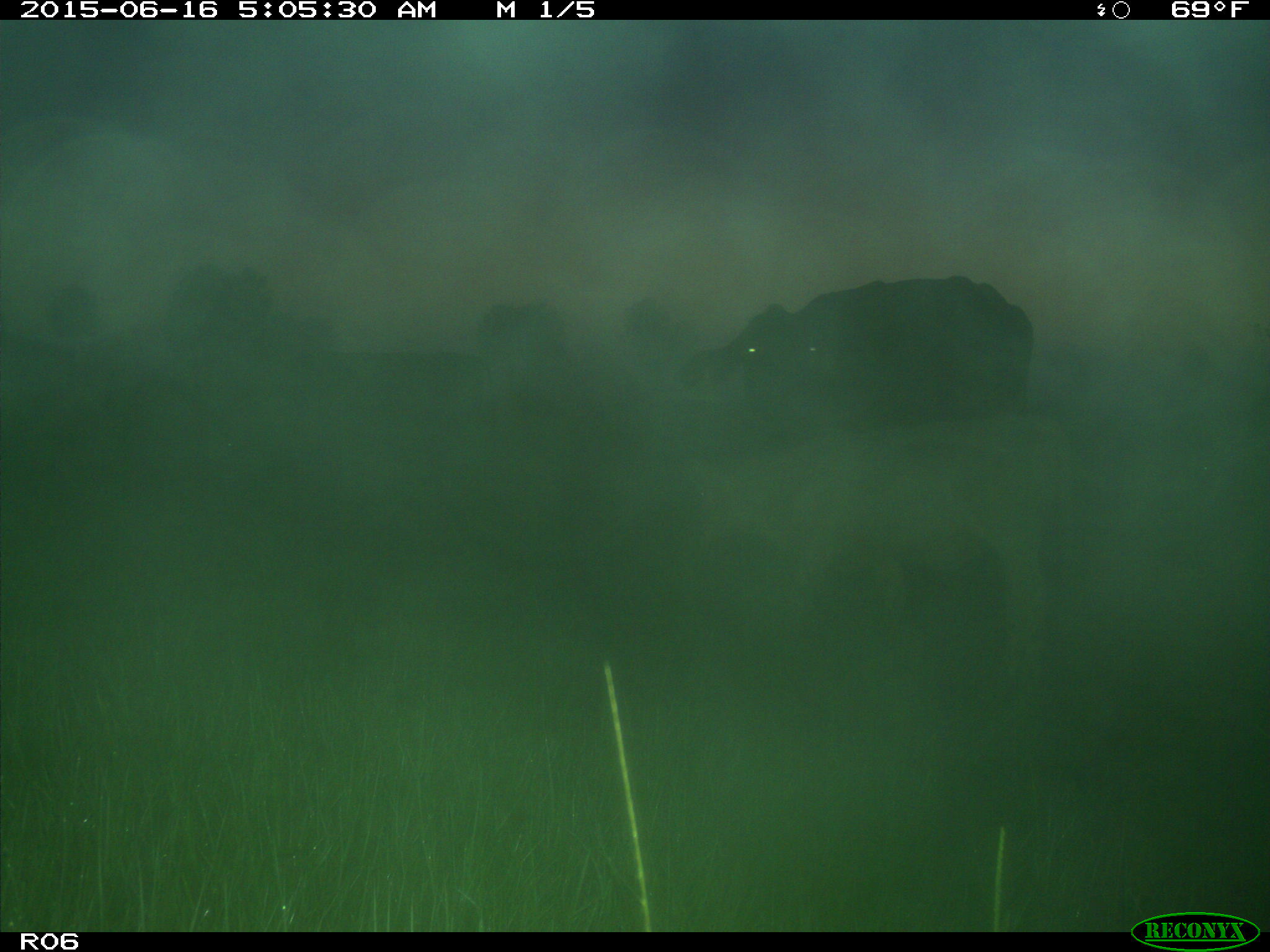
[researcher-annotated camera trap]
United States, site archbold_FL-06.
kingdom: Animalia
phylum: Chordata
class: Mammalia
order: Artiodactyla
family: Bovidae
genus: Bos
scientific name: Bos taurus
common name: domestic cow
Bos taurus (domestic cow).